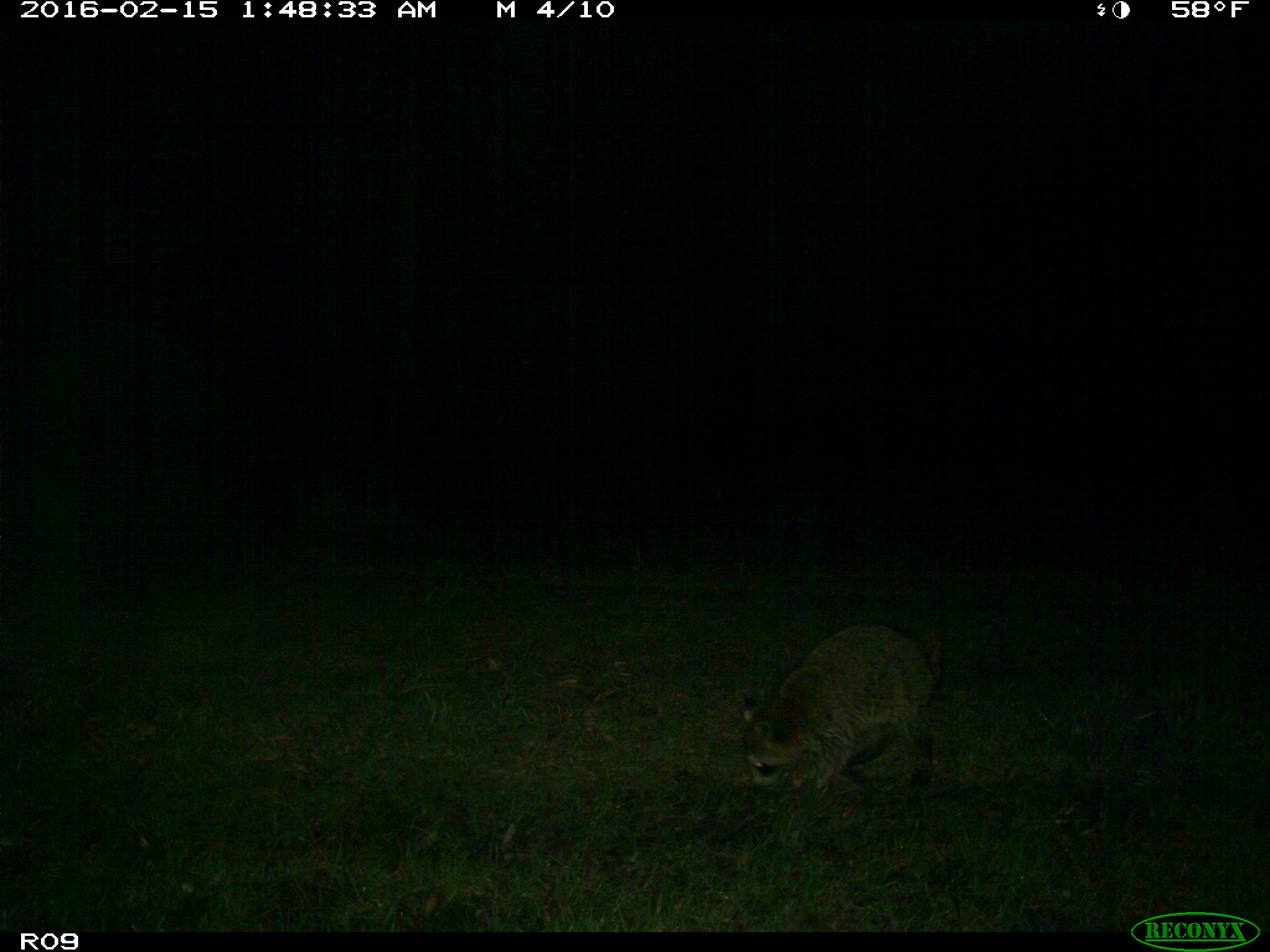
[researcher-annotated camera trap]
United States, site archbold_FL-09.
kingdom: Animalia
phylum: Chordata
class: Mammalia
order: Carnivora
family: Procyonidae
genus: Procyon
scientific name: Procyon lotor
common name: common raccoon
Procyon lotor (common raccoon).